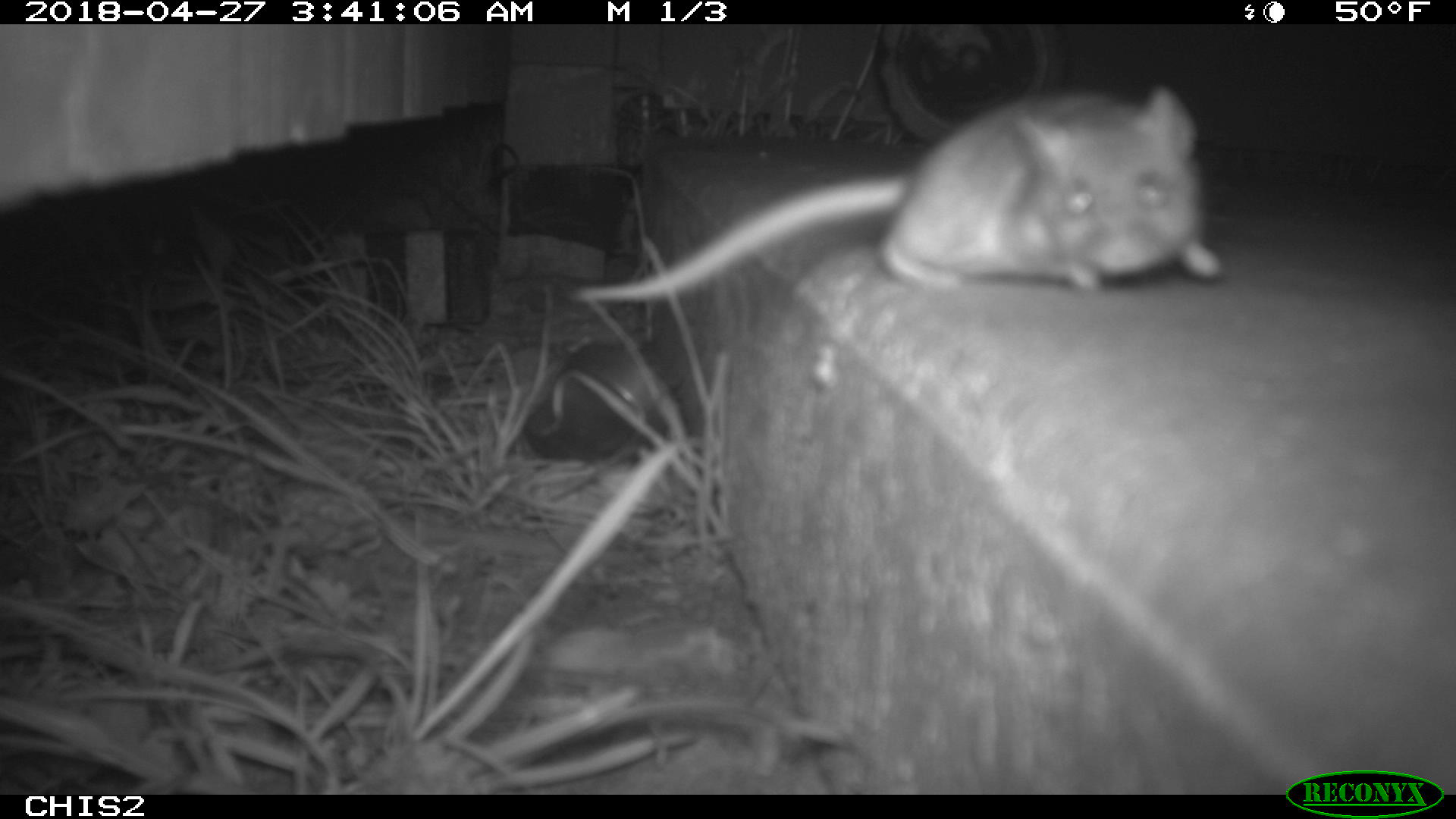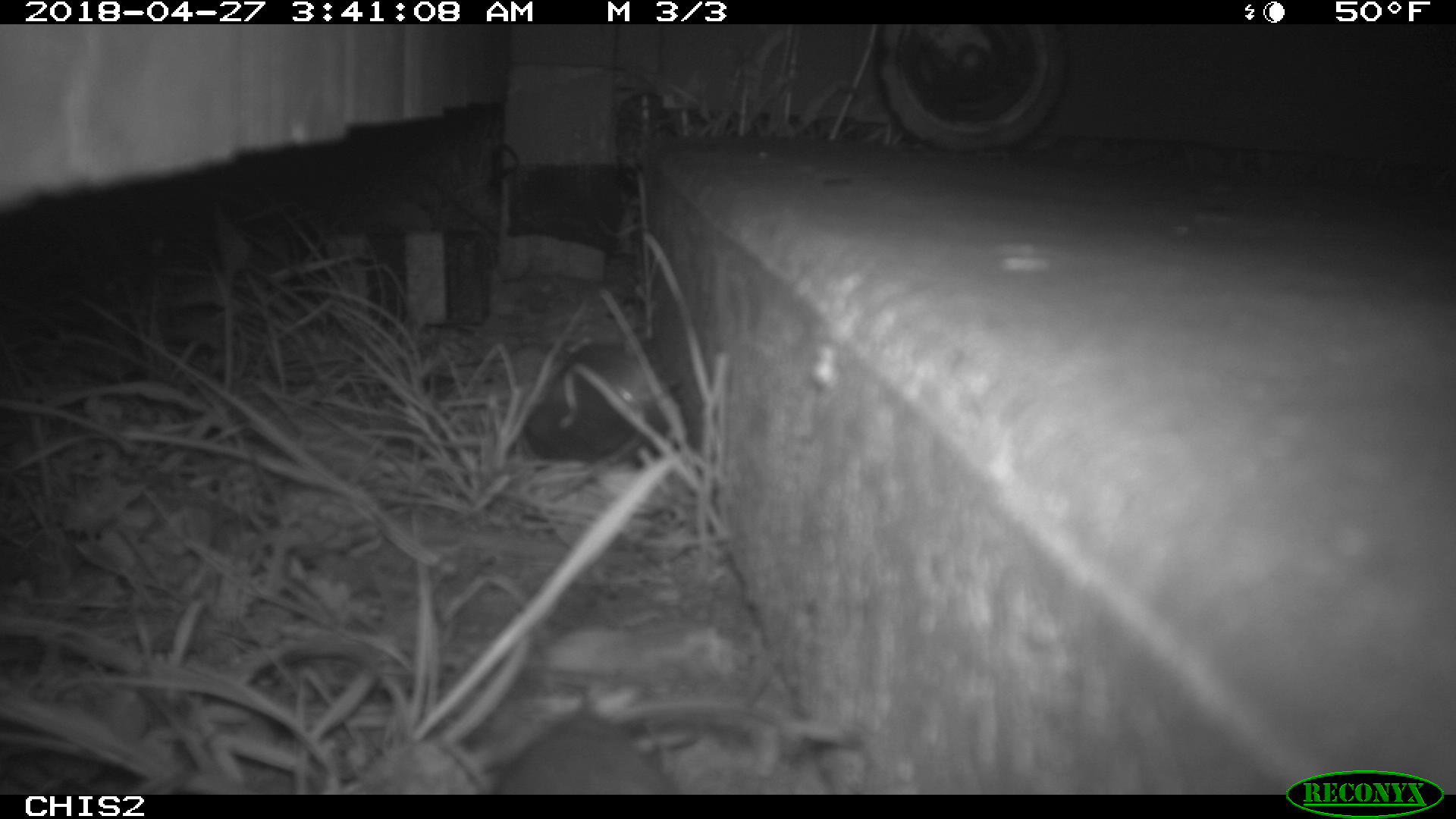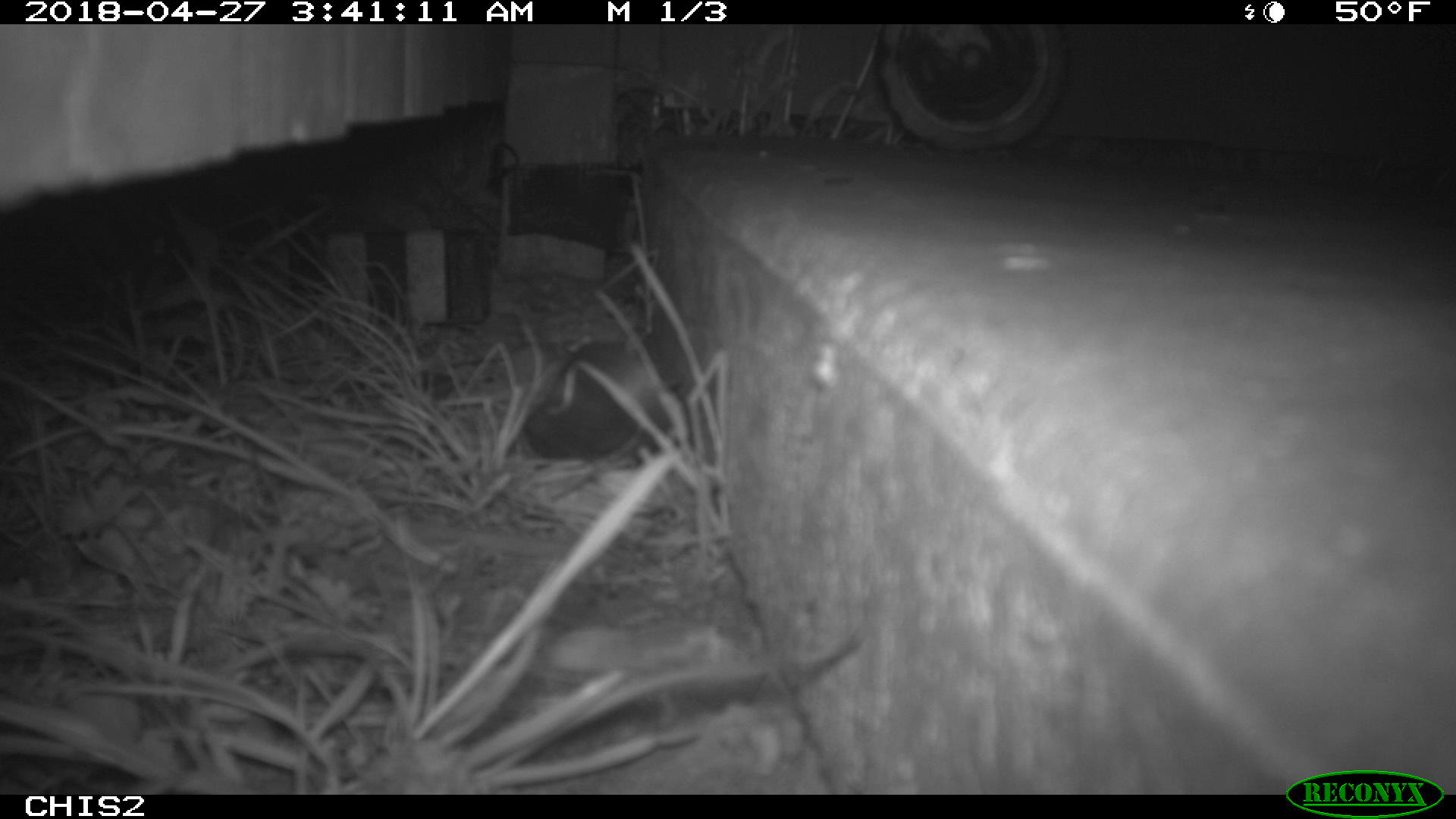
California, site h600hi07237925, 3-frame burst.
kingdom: Animalia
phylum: Chordata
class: Mammalia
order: Rodentia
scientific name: Rodentia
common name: rodent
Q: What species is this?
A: Rodent (Rodentia).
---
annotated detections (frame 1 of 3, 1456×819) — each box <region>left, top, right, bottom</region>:
rodent: <region>566, 86, 1222, 315</region>